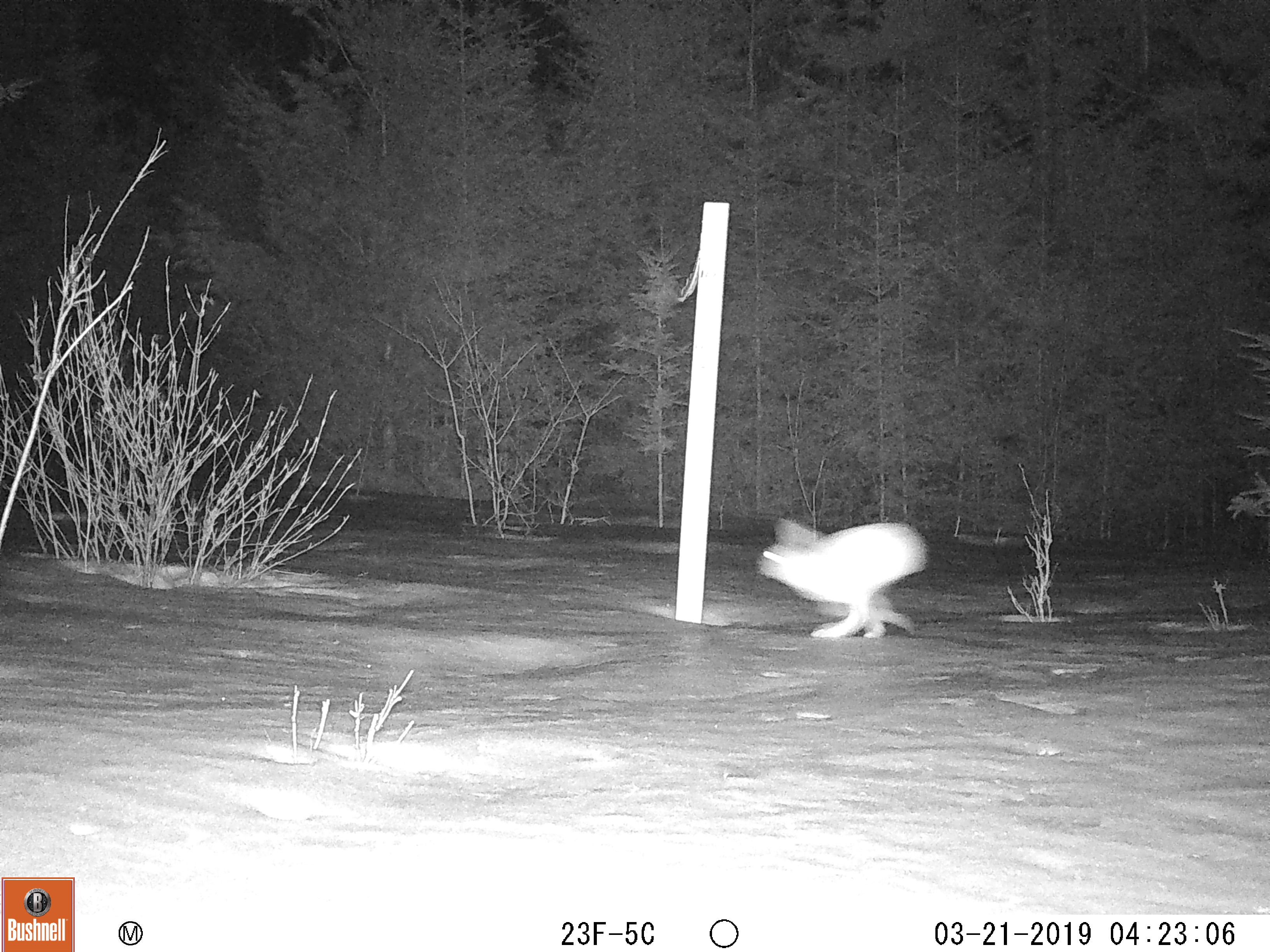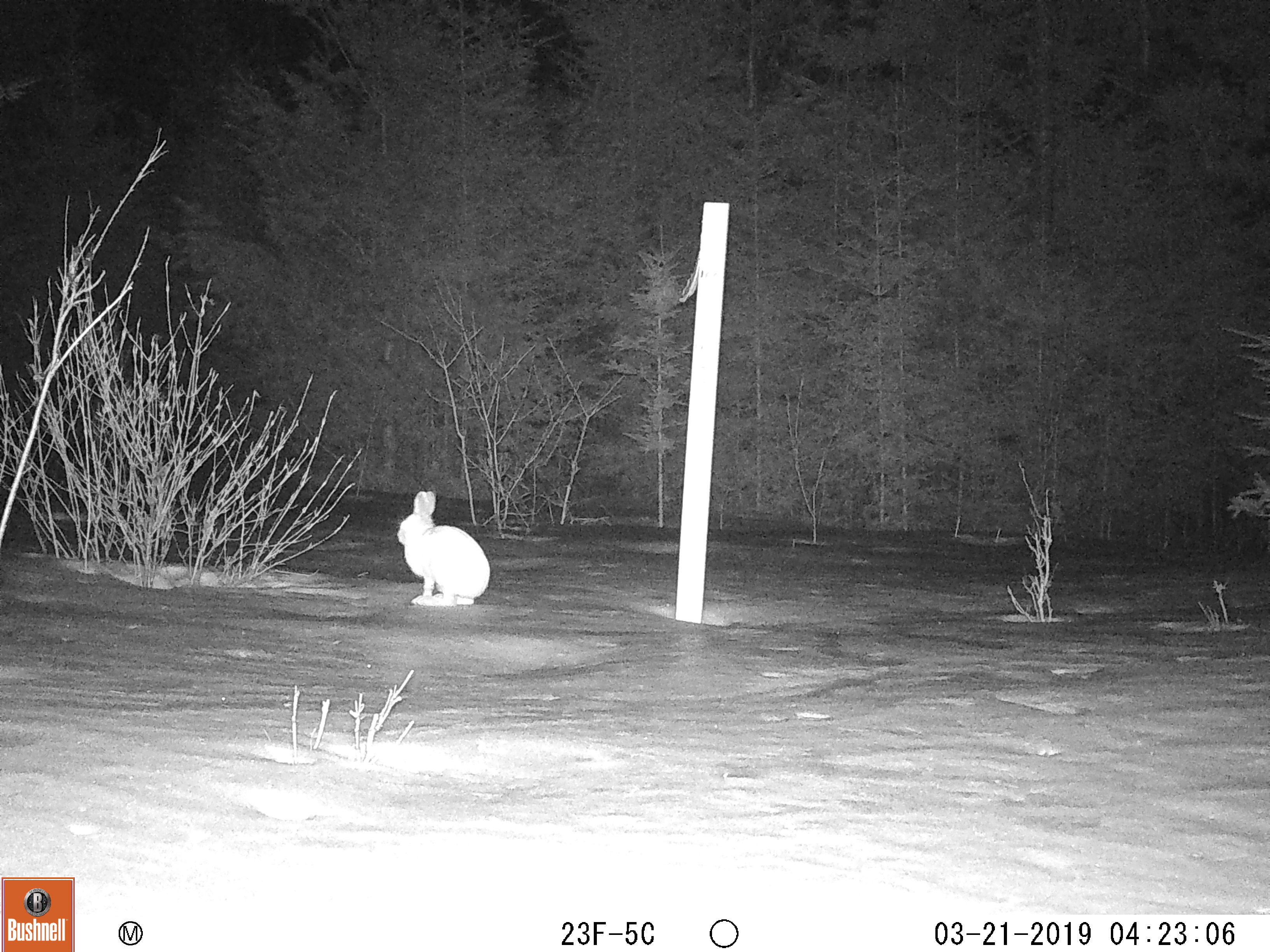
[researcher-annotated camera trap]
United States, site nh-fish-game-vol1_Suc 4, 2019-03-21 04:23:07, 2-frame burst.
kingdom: Animalia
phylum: Chordata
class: Mammalia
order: Lagomorpha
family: Leporidae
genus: Lepus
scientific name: Lepus americanus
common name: snowshoe hare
Snowshoe hare (Lepus americanus).